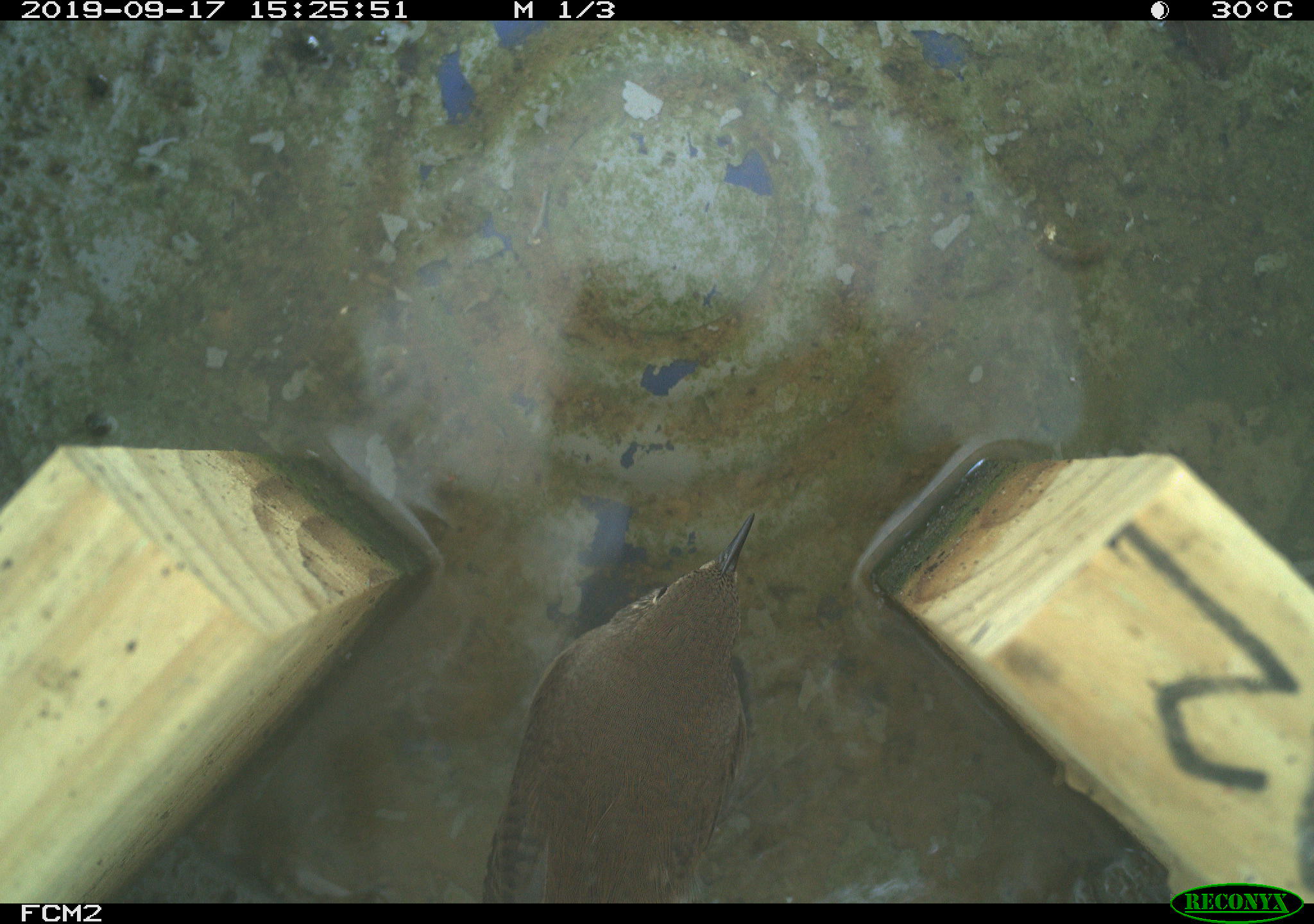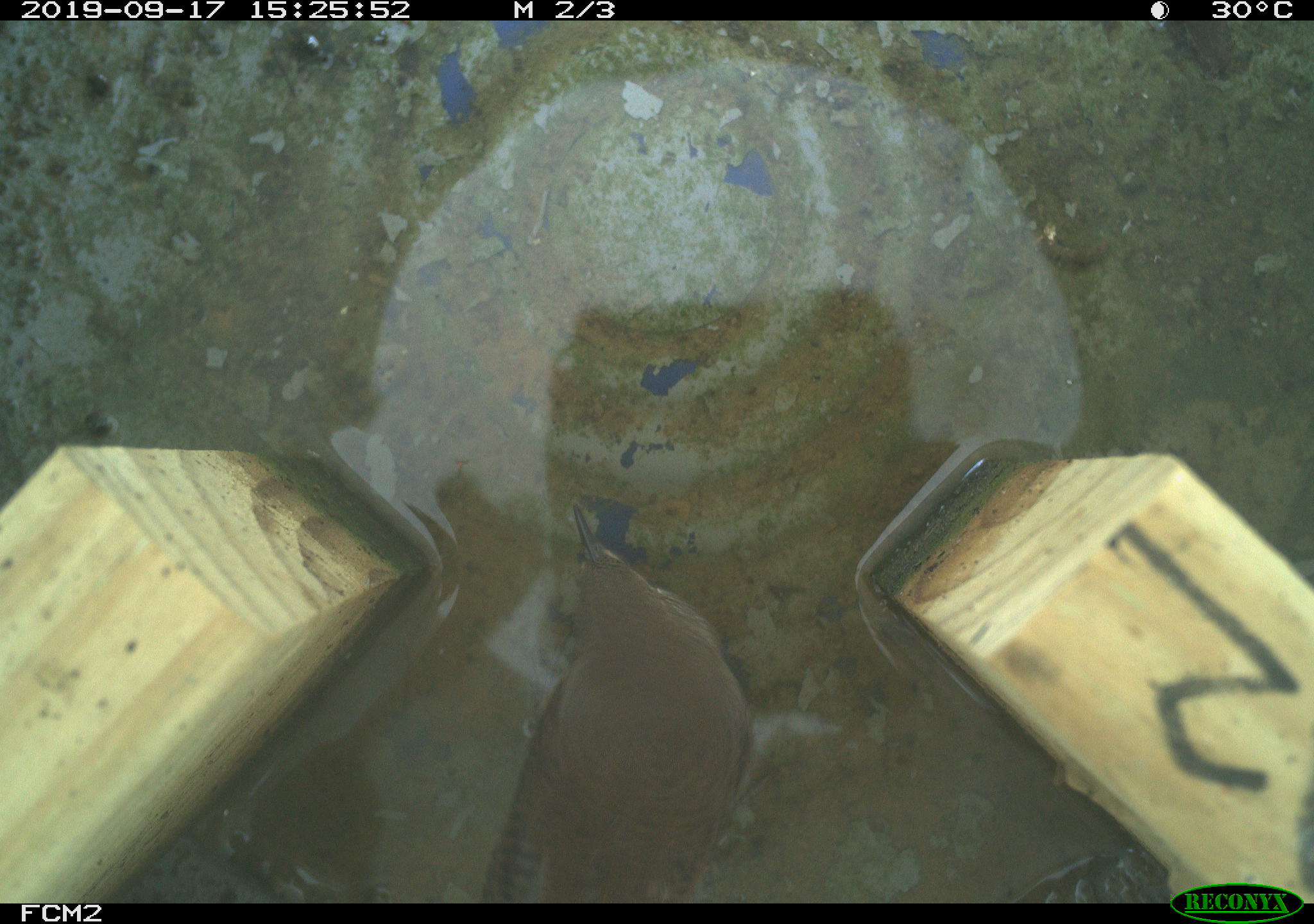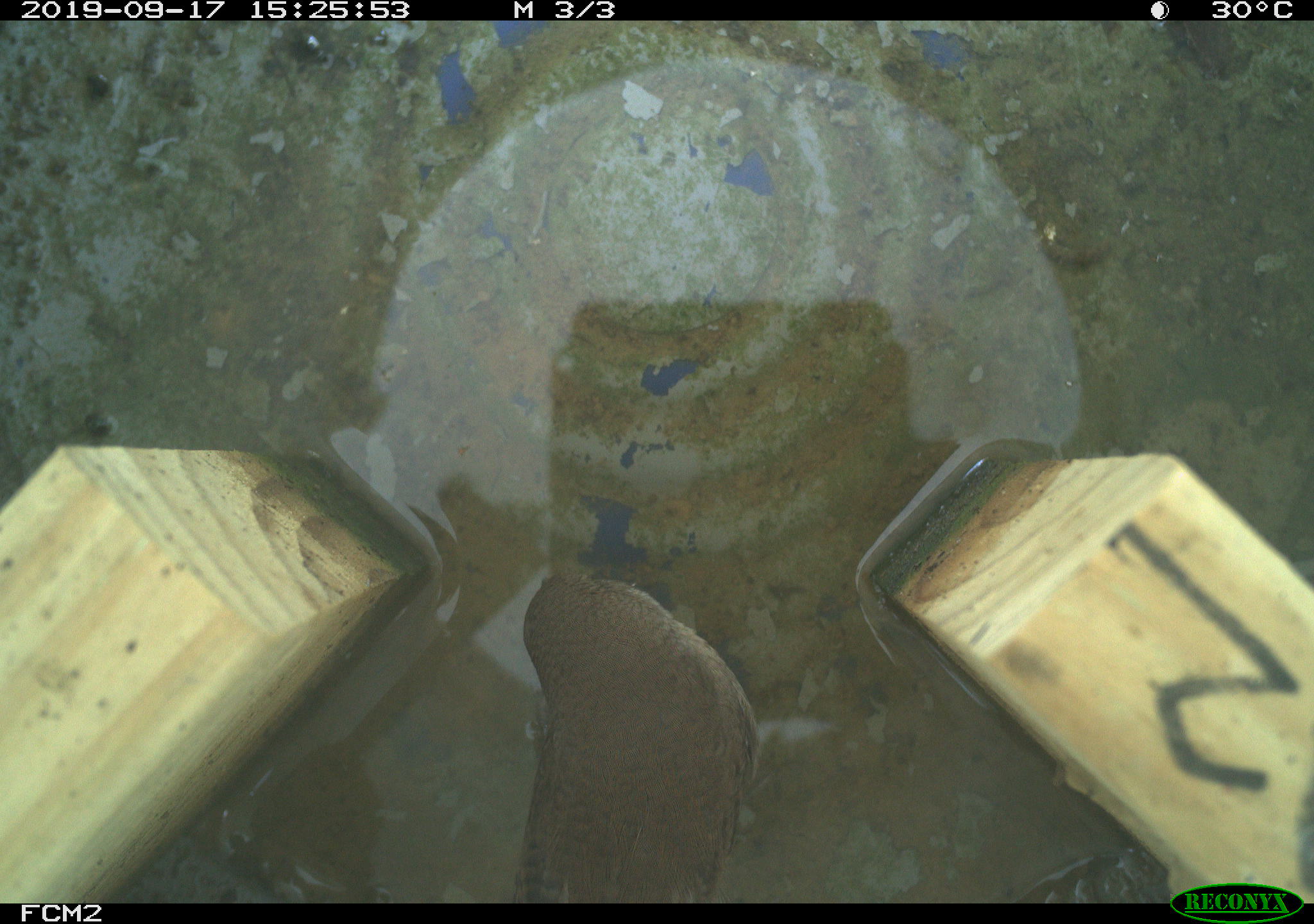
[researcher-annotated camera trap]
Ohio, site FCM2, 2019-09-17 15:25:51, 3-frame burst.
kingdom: Animalia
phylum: Chordata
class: Aves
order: Passeriformes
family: Troglodytidae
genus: Troglodytes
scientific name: Troglodytes aedon aedon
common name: northern house wren